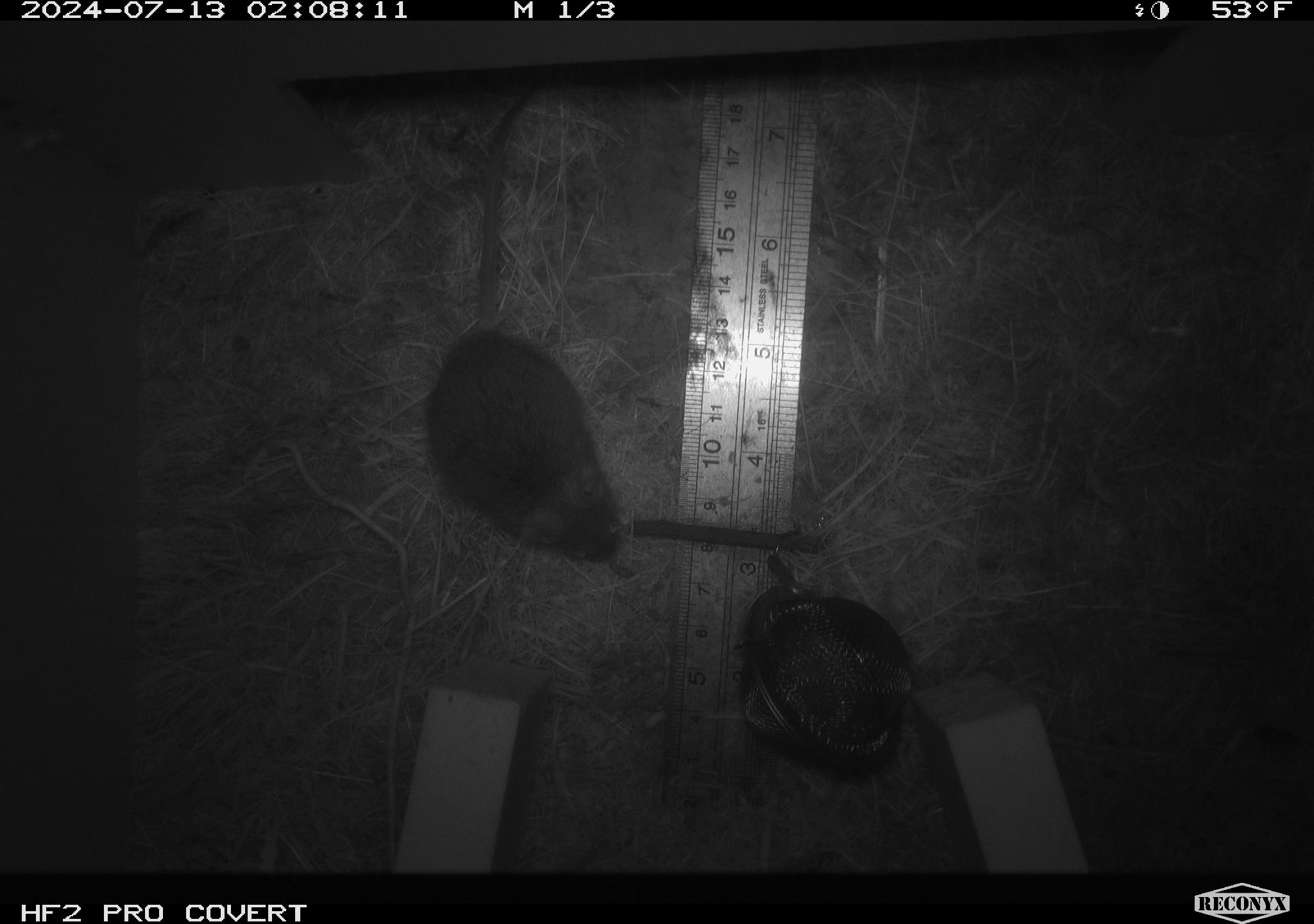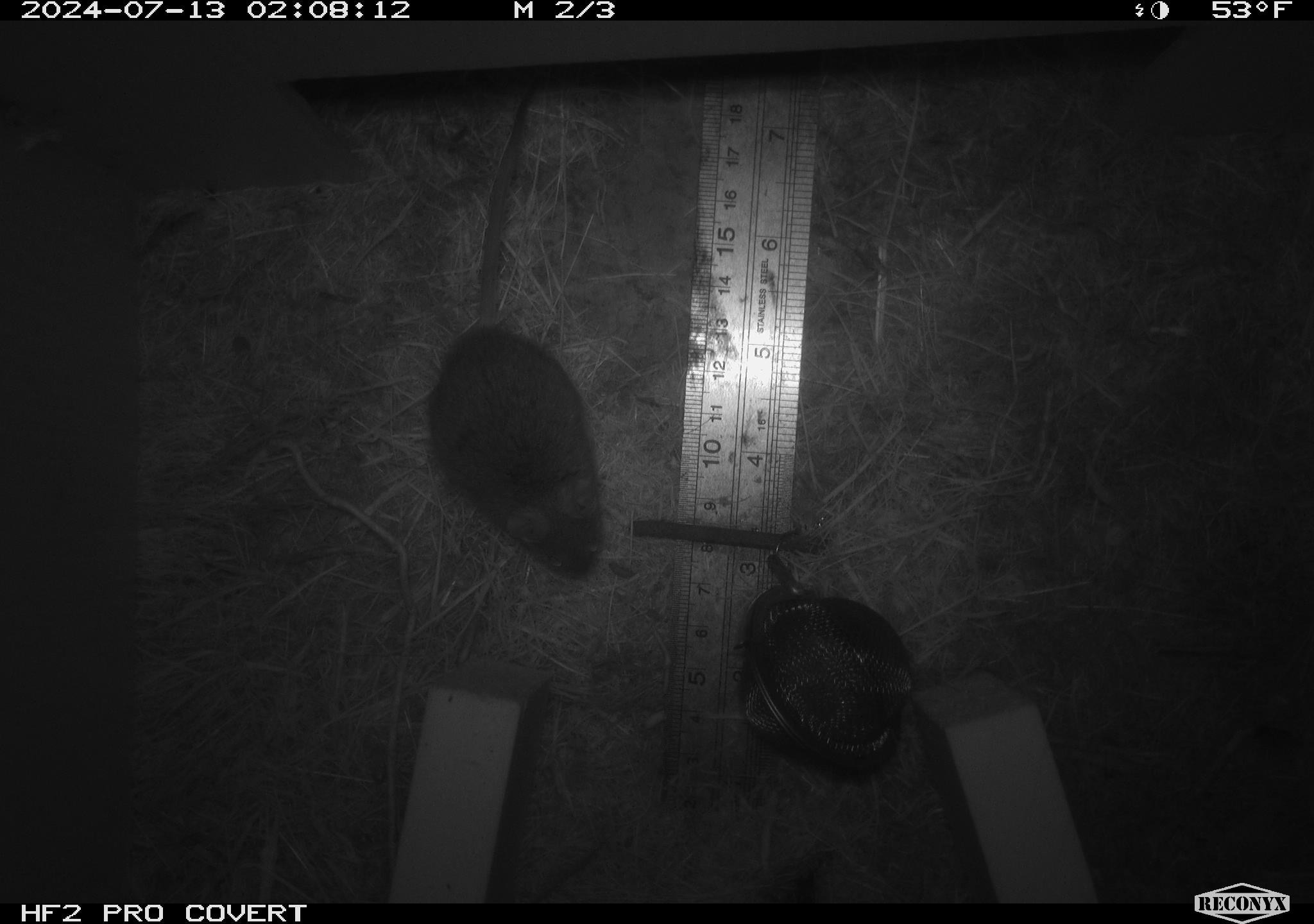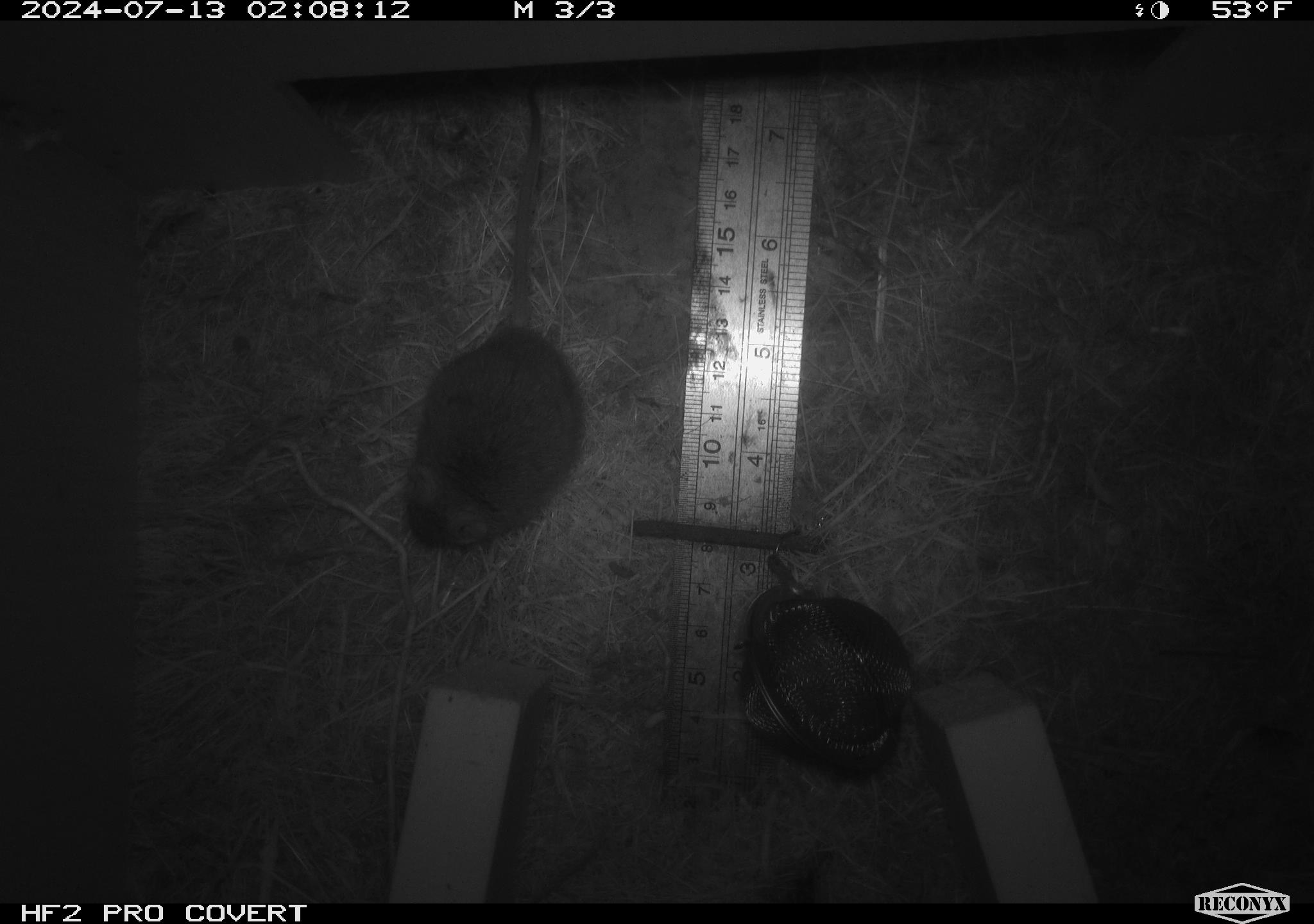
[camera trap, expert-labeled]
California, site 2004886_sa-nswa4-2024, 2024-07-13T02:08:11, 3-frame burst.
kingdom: Animalia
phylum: Chordata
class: Mammalia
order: Rodentia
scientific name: Rodentia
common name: mouse species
Mouse species (Rodentia).